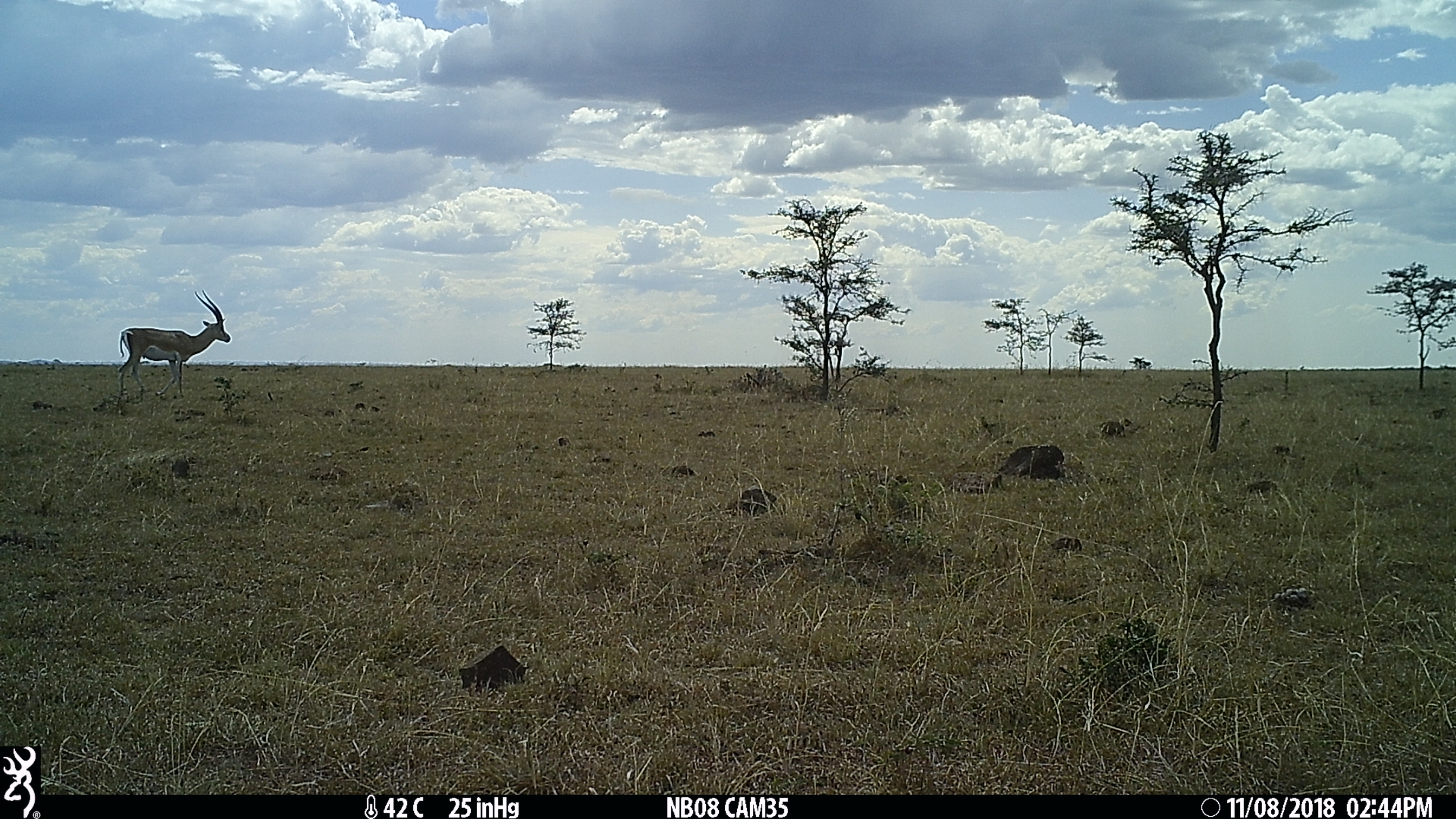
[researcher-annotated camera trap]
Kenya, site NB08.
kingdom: Animalia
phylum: Chordata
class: Mammalia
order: Artiodactyla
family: Bovidae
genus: Nanger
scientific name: Nanger granti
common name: grant's gazelle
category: gazelle grants